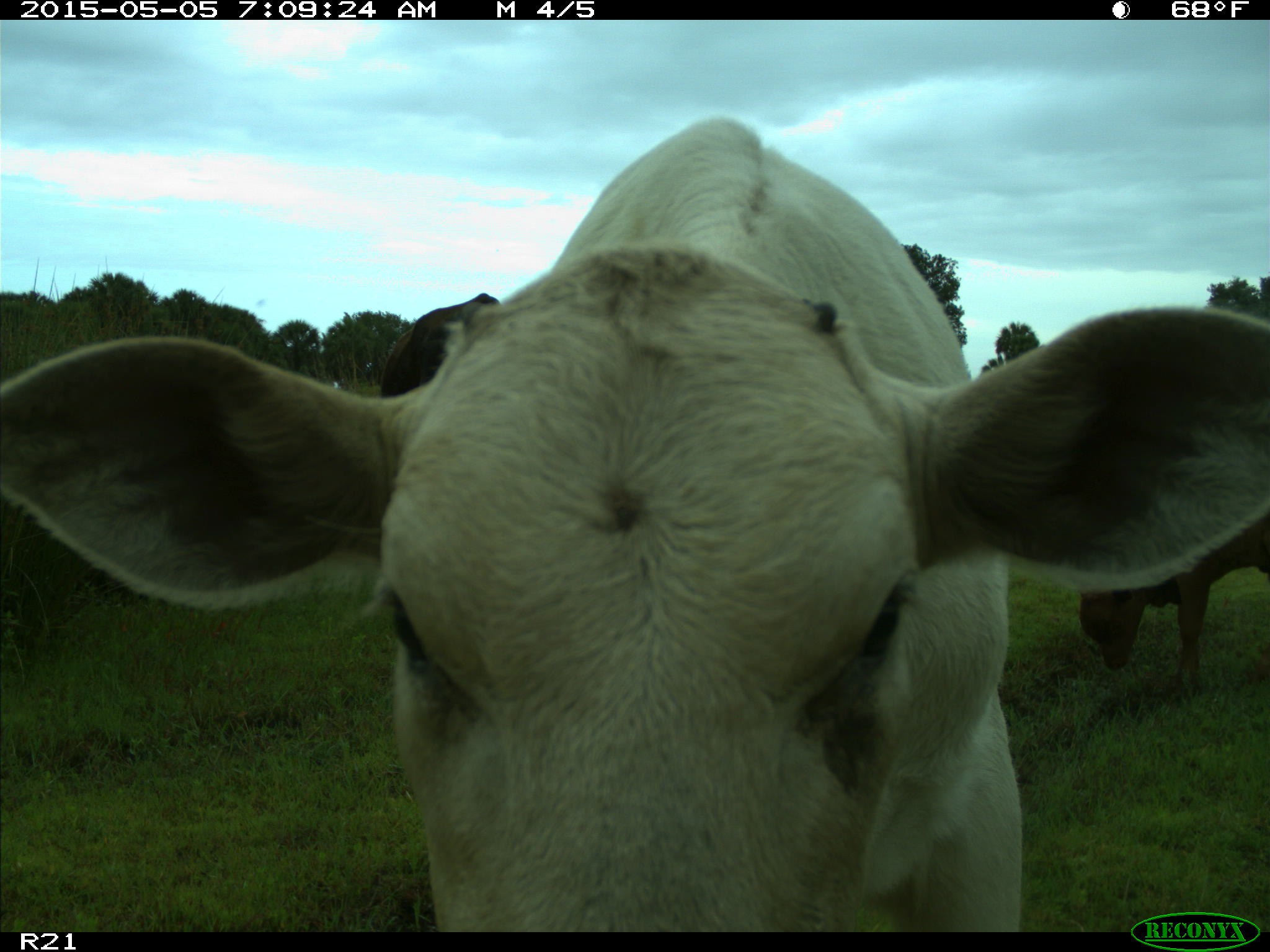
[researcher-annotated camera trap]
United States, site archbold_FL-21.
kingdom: Animalia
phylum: Chordata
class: Mammalia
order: Artiodactyla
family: Bovidae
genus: Bos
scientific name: Bos taurus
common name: domestic cow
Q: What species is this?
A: Bos taurus (domestic cow).